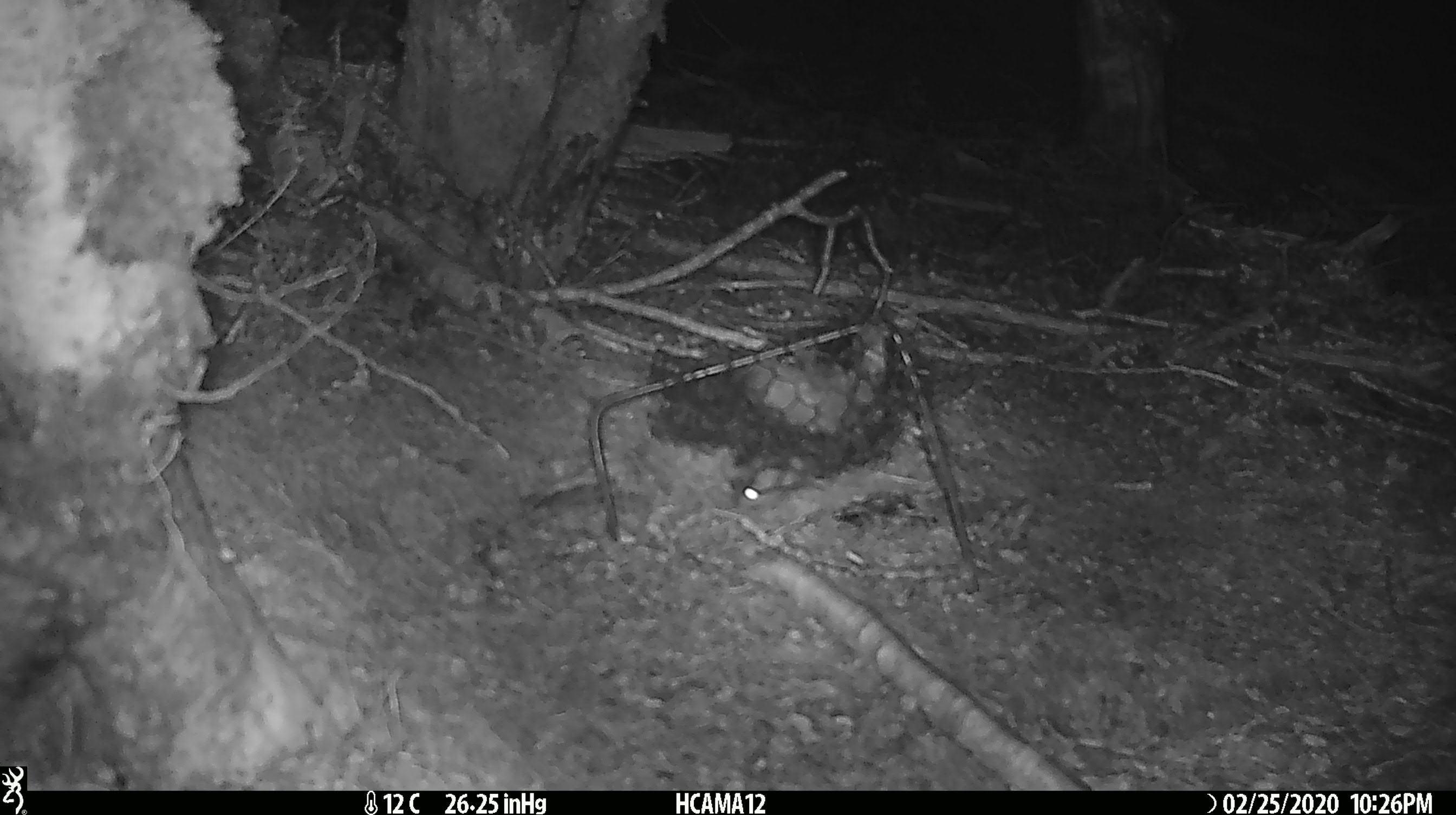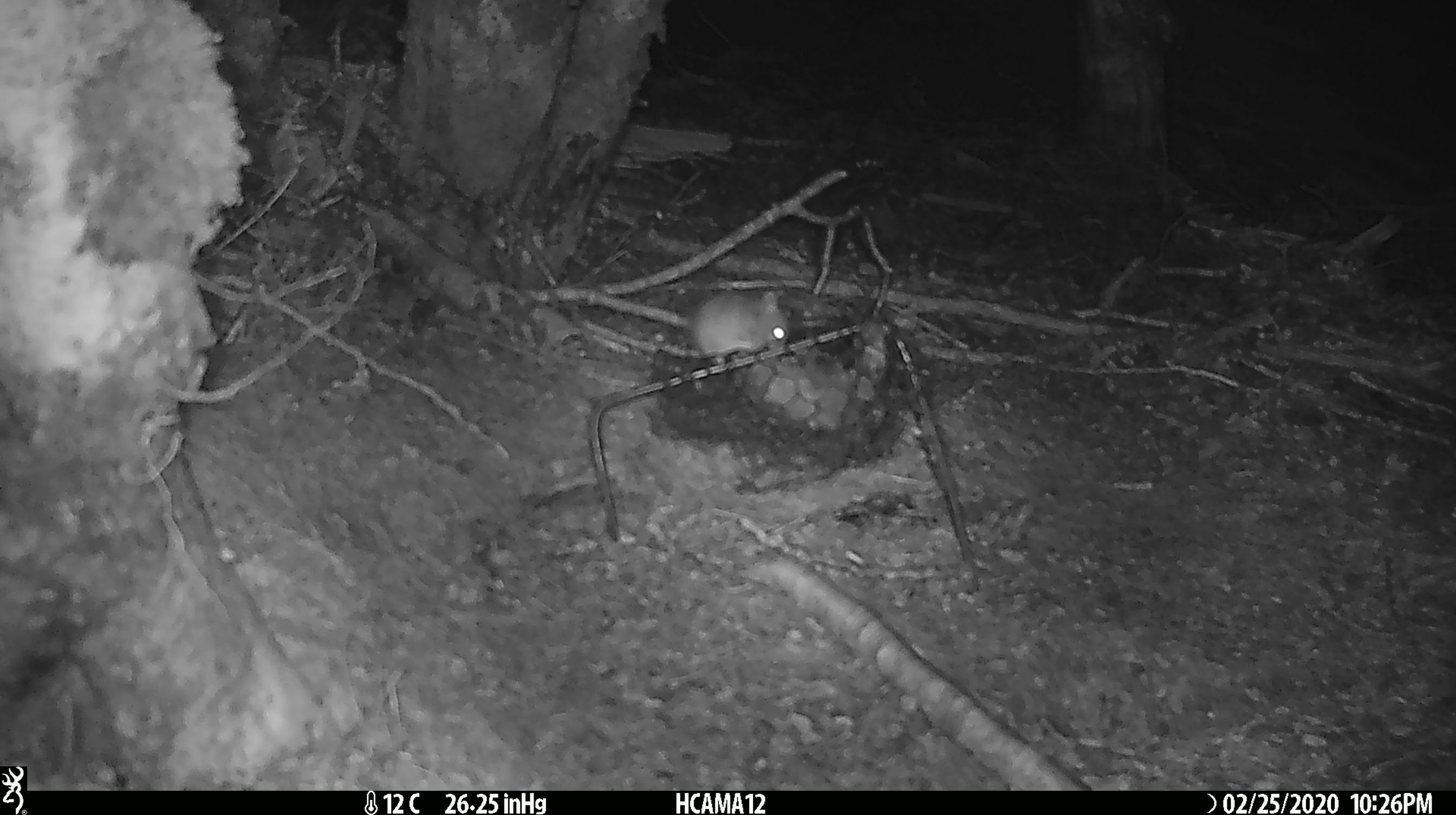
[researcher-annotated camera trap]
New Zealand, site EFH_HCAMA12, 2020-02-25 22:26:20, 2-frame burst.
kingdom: Animalia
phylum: Chordata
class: Mammalia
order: Rodentia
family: Muridae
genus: Mus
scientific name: Mus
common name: mouse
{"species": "mouse (Mus)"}